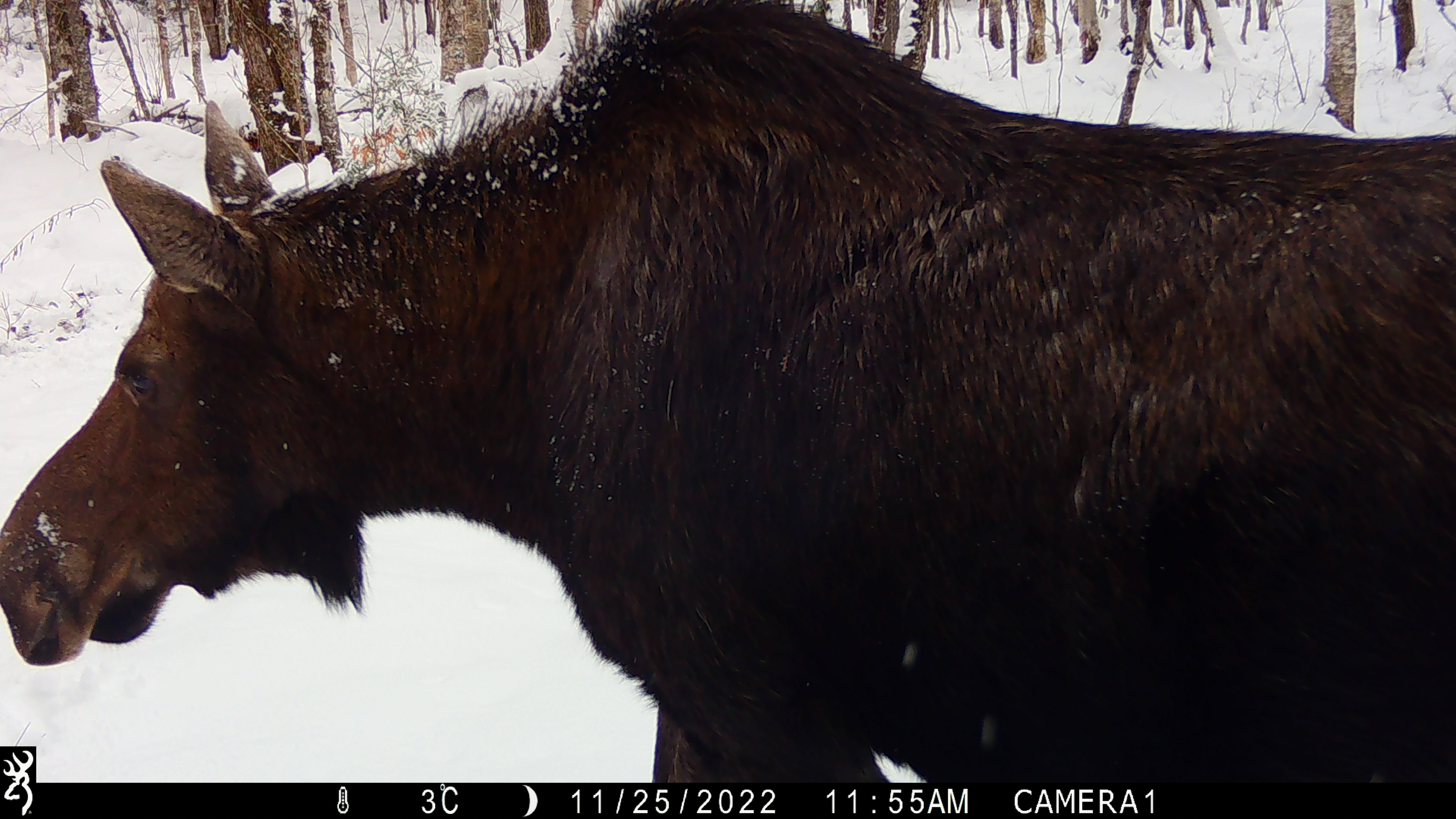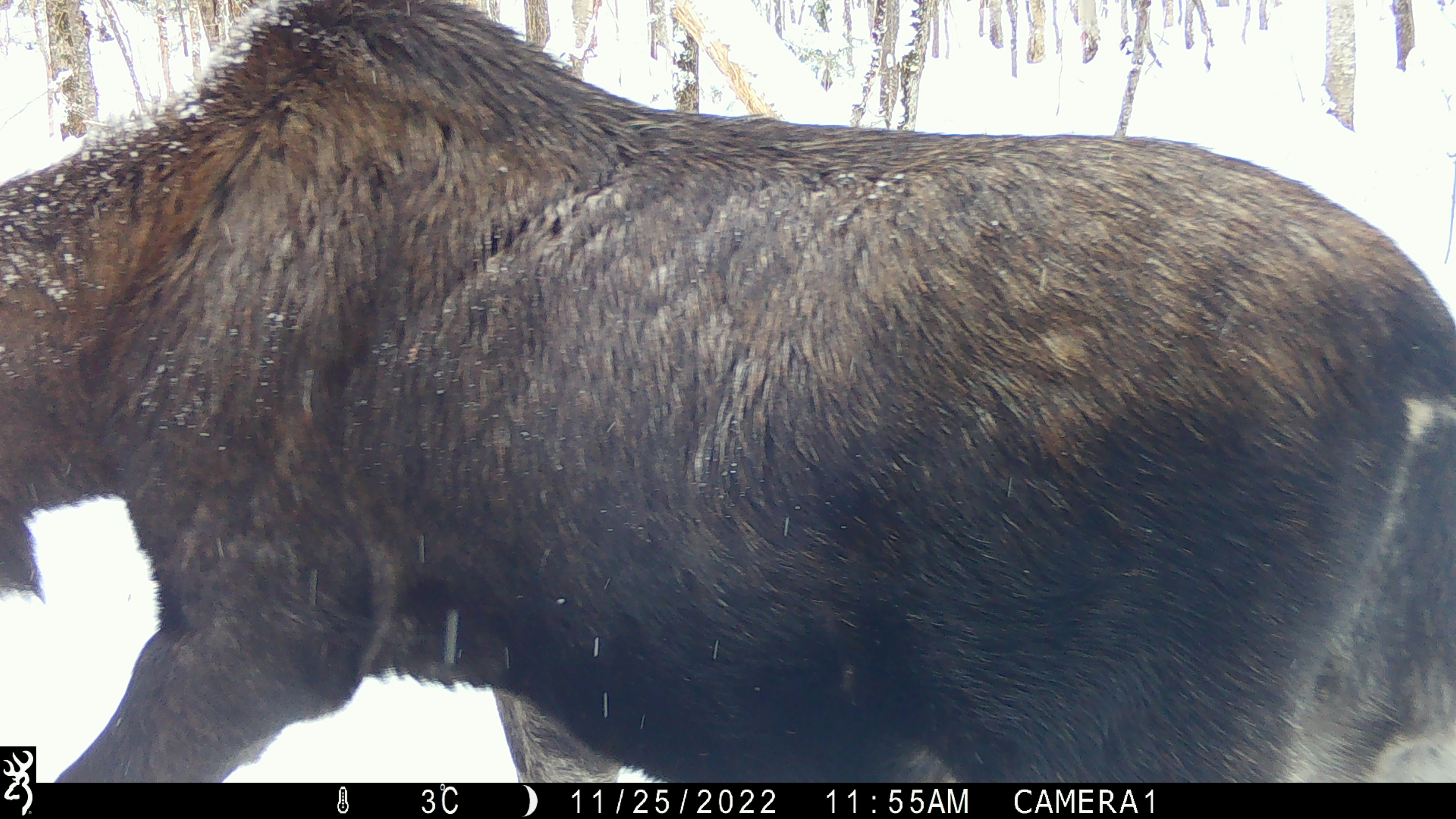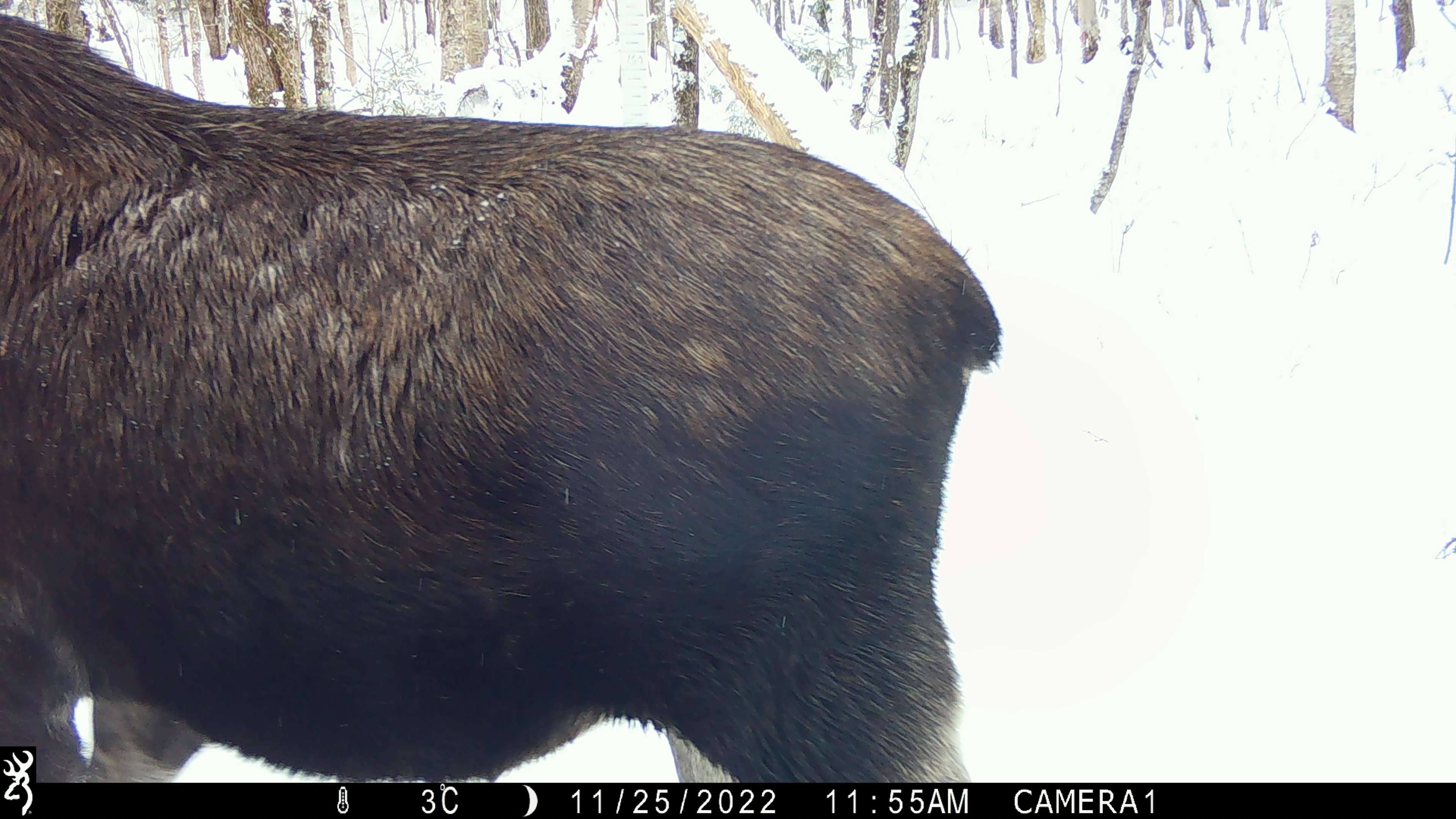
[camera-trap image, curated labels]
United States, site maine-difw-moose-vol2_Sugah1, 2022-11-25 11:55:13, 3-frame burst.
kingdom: Animalia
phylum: Chordata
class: Mammalia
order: Artiodactyla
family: Cervidae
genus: Alces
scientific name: Alces alces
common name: moose